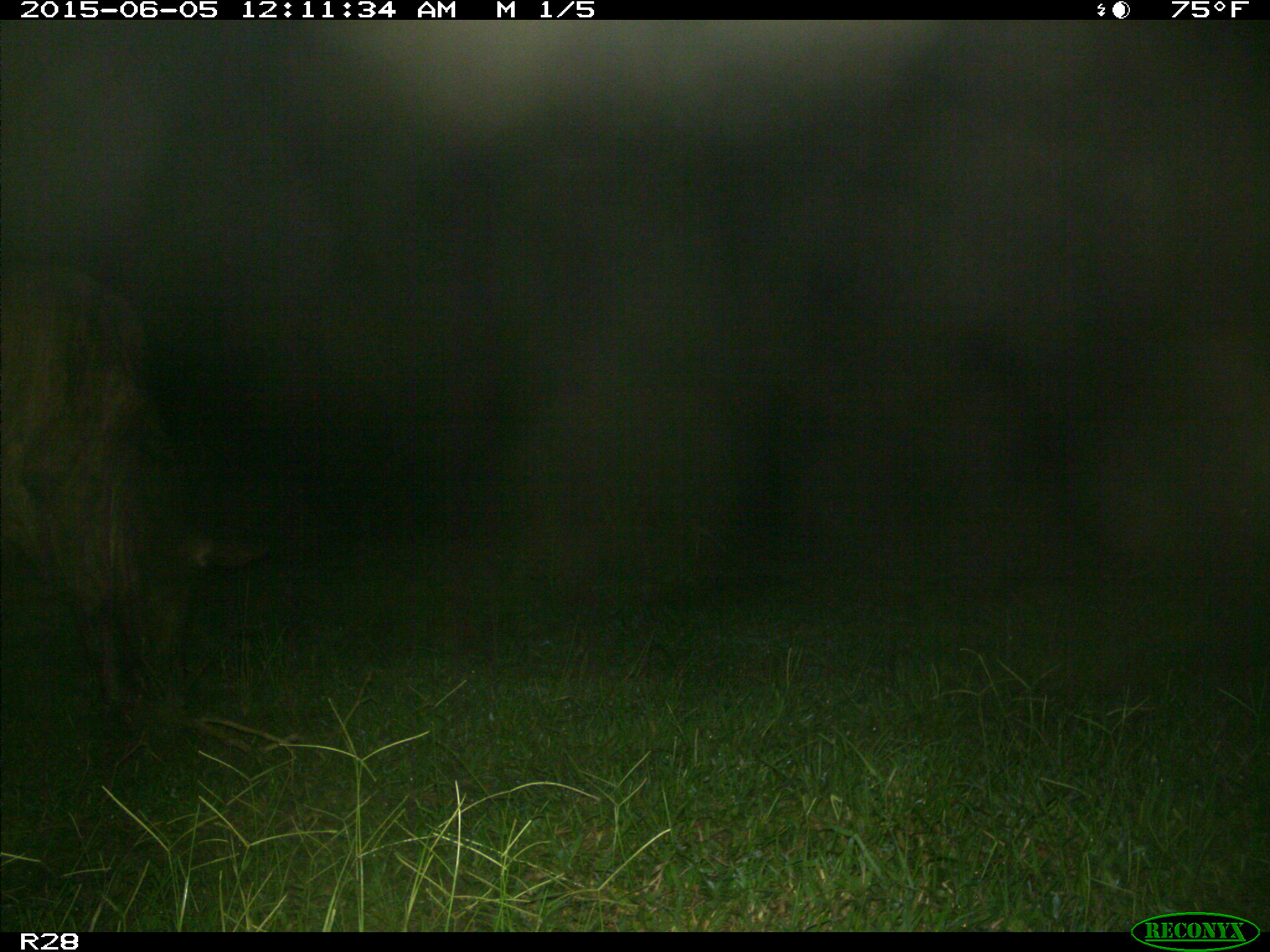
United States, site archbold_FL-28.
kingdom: Animalia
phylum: Chordata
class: Mammalia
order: Artiodactyla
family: Bovidae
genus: Bos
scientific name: Bos taurus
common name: domestic cow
Bos taurus (domestic cow).